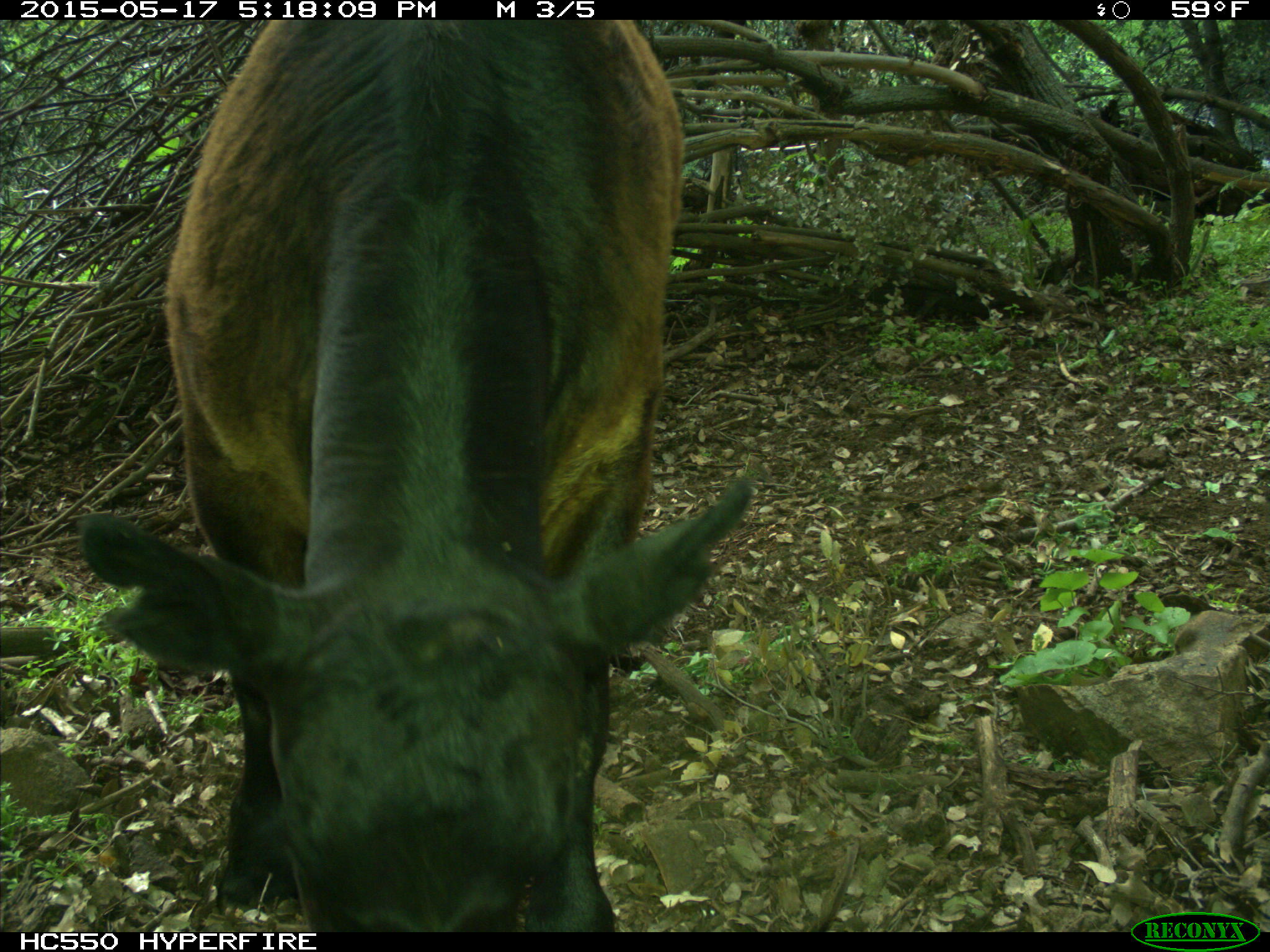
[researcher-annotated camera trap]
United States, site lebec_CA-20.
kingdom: Animalia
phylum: Chordata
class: Mammalia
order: Artiodactyla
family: Bovidae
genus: Bos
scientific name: Bos taurus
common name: domestic cow